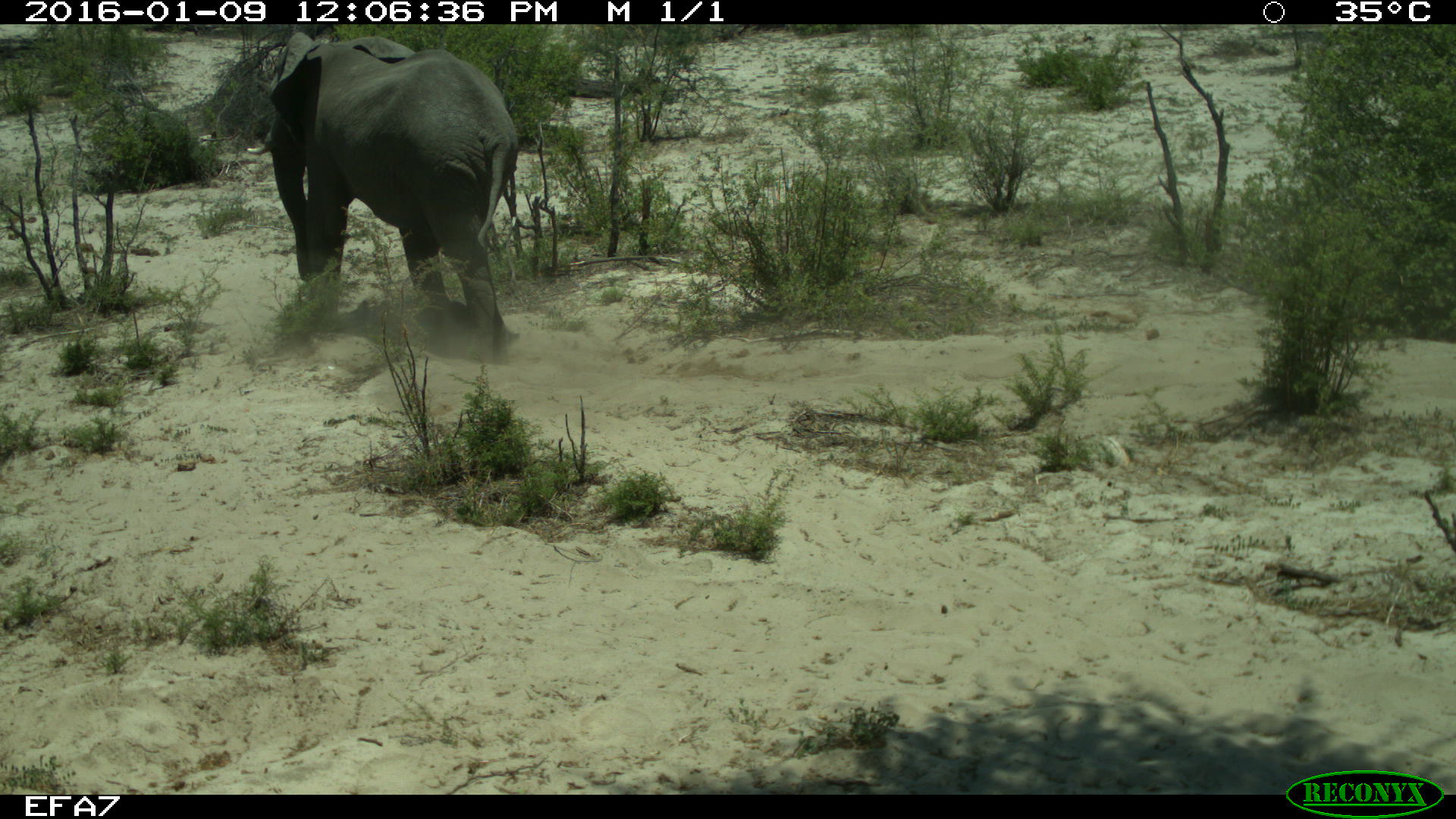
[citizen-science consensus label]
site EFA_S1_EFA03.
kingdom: Animalia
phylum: Chordata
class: Mammalia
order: Proboscidea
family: Elephantidae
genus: Loxodonta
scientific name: Loxodonta africana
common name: african bush elephant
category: elephant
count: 1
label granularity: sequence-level